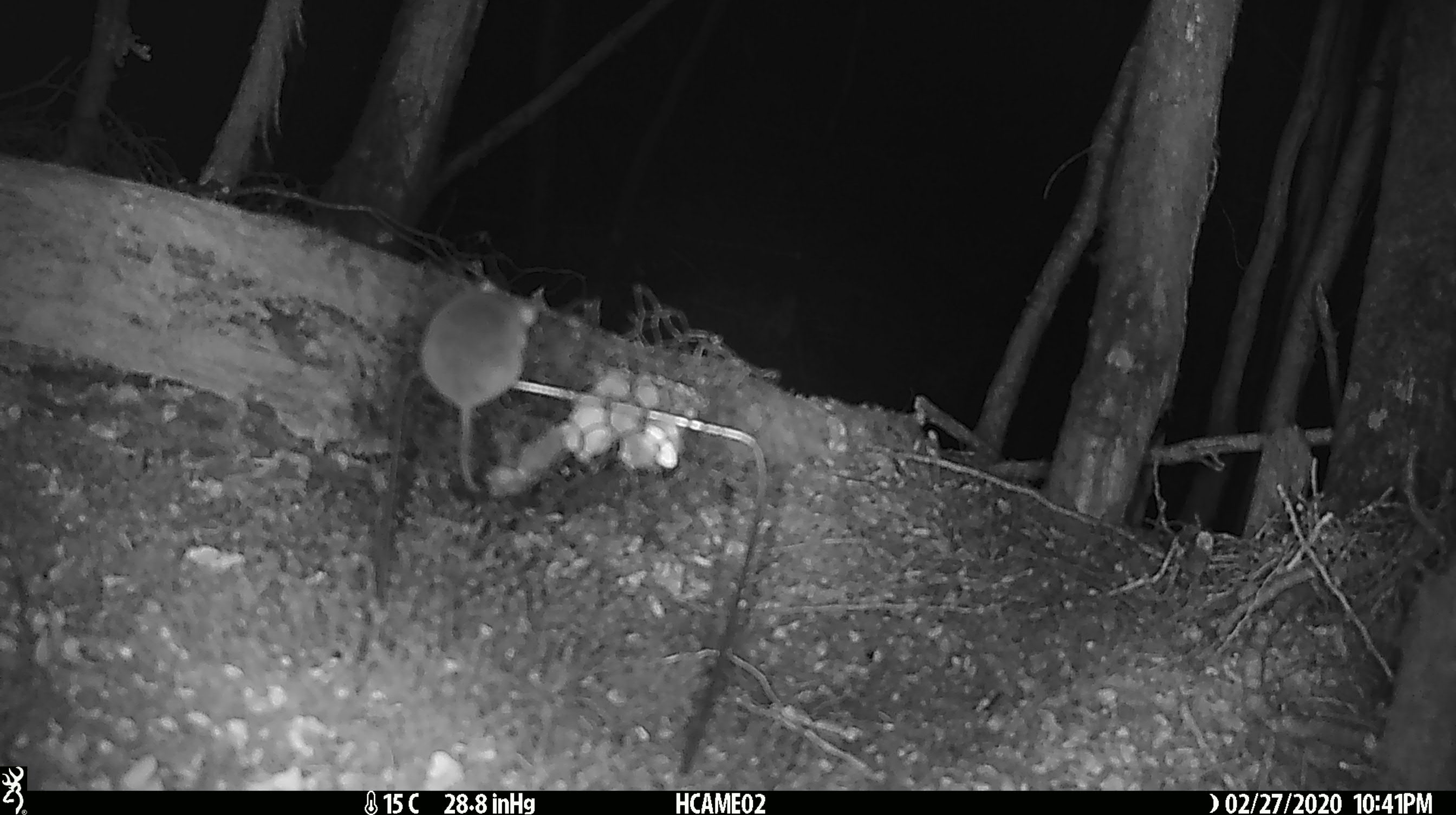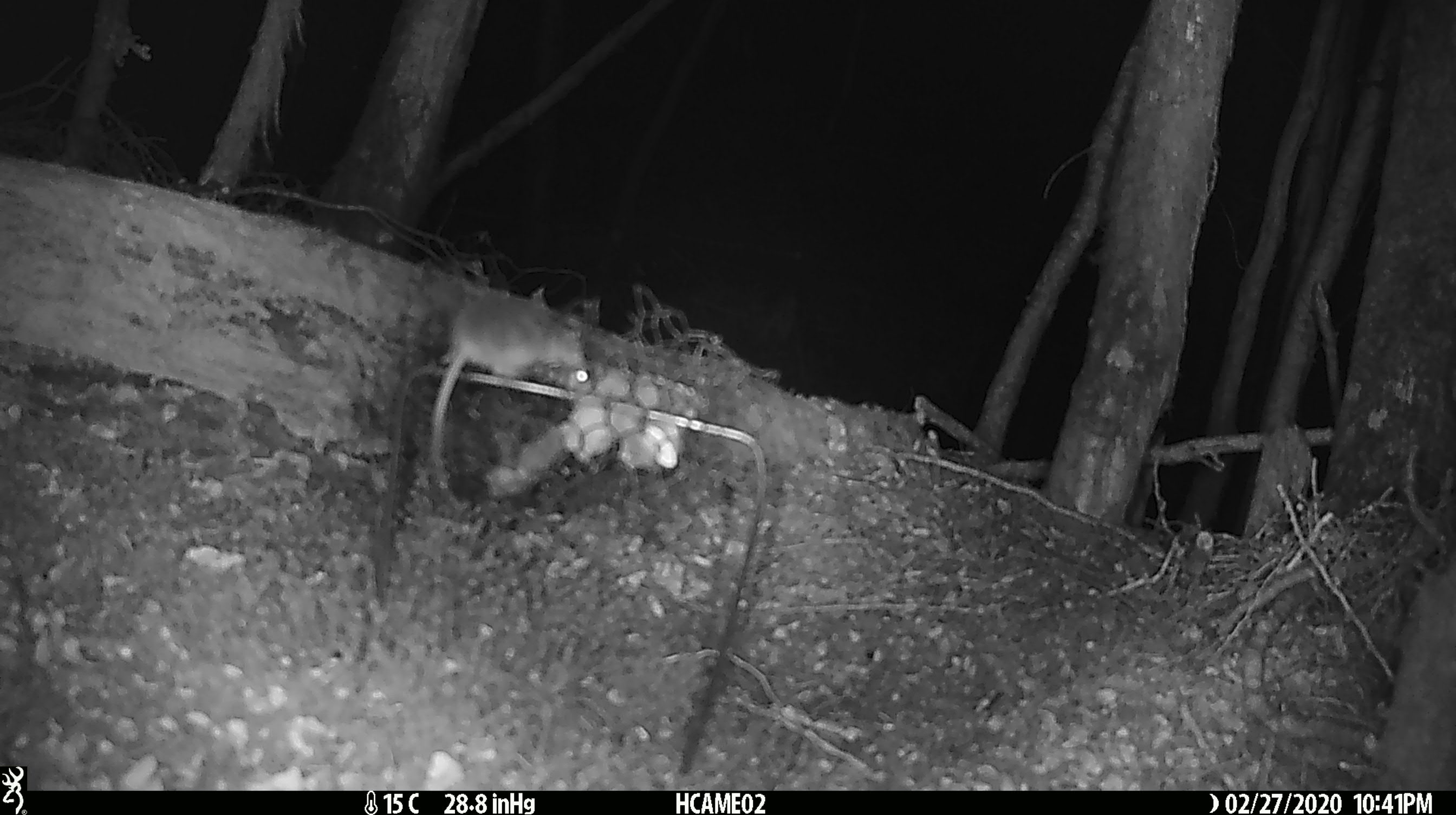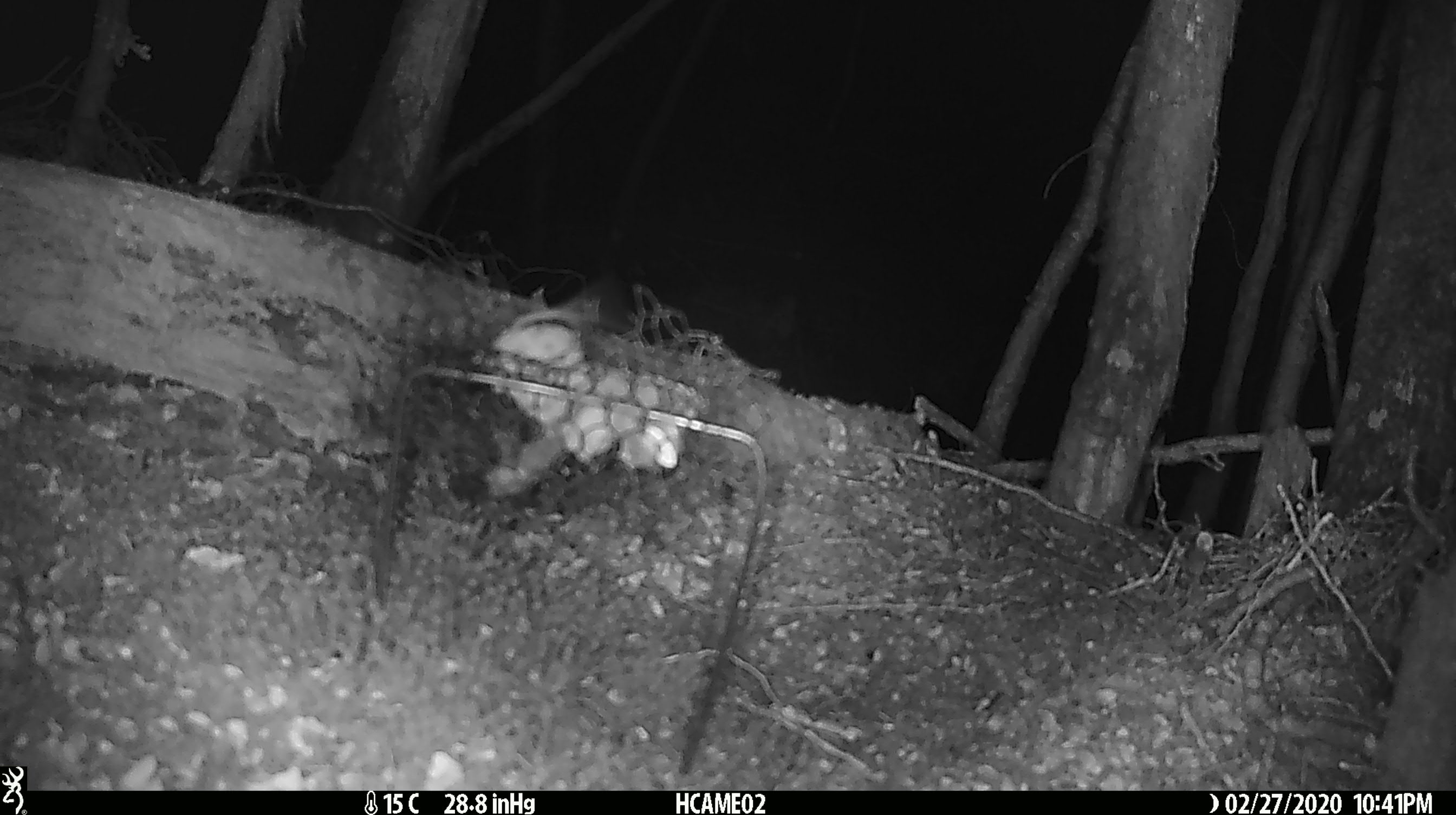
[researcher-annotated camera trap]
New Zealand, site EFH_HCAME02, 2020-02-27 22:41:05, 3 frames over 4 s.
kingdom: Animalia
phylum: Chordata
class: Mammalia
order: Rodentia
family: Muridae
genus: Mus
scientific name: Mus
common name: mouse